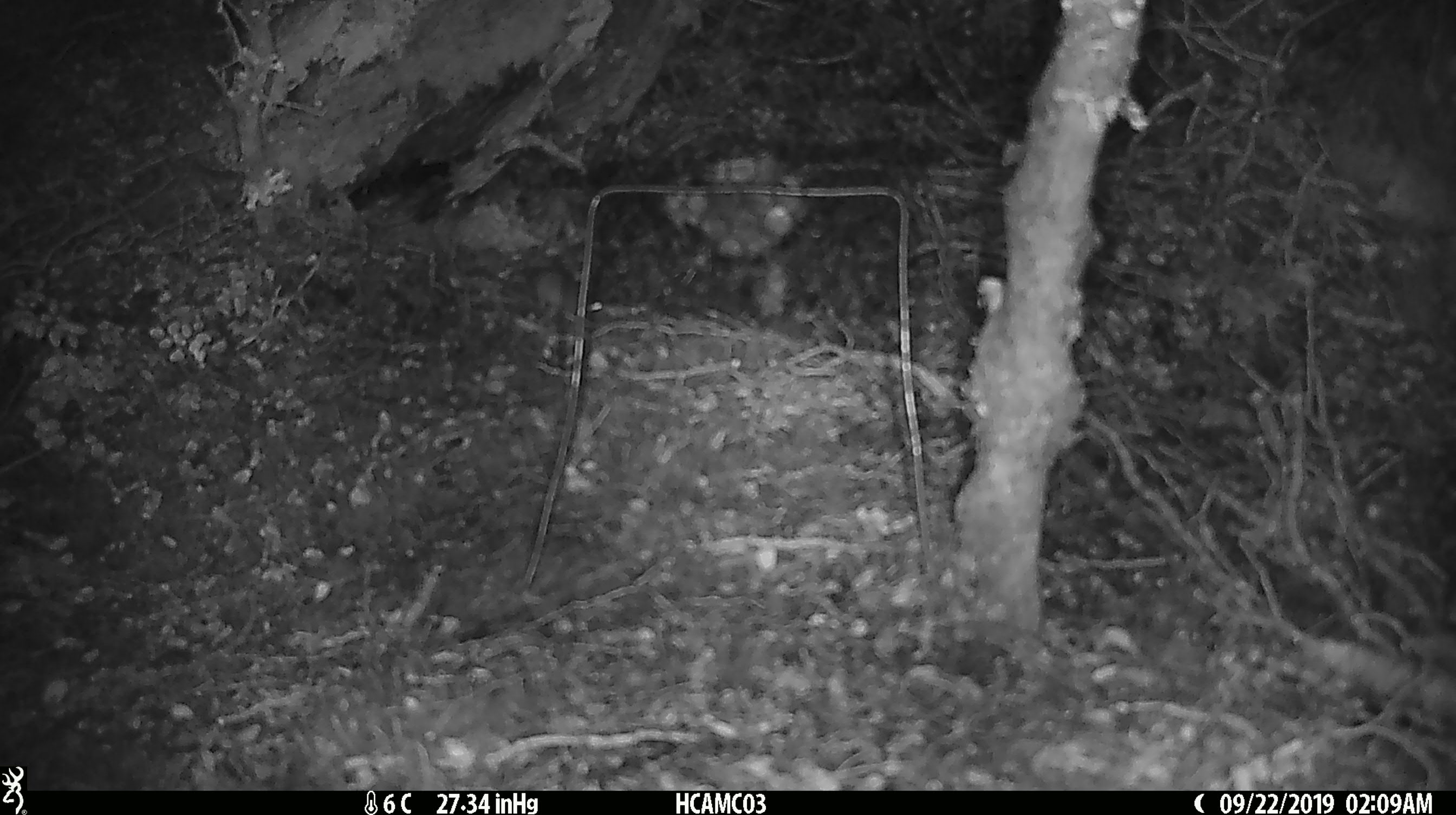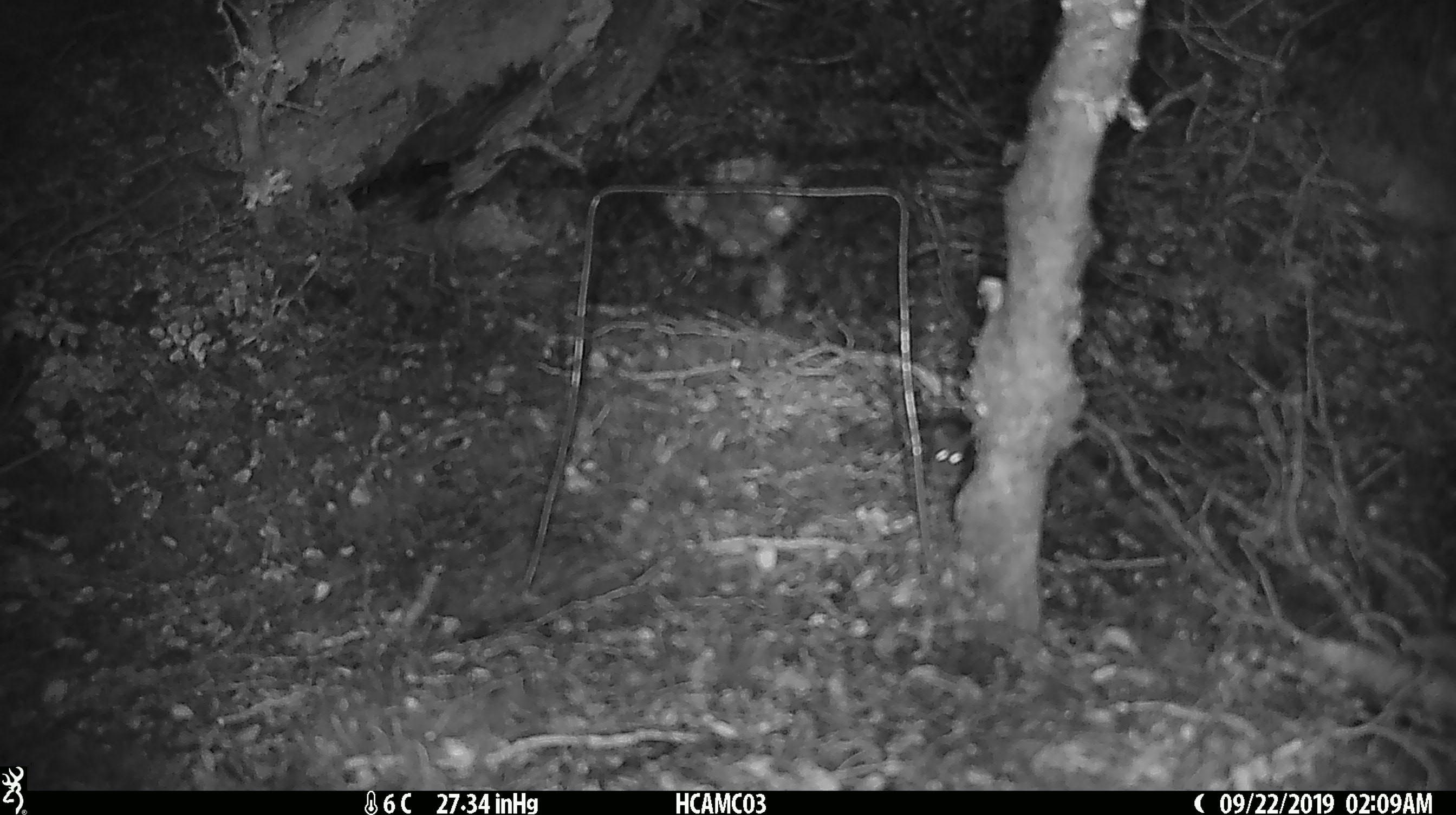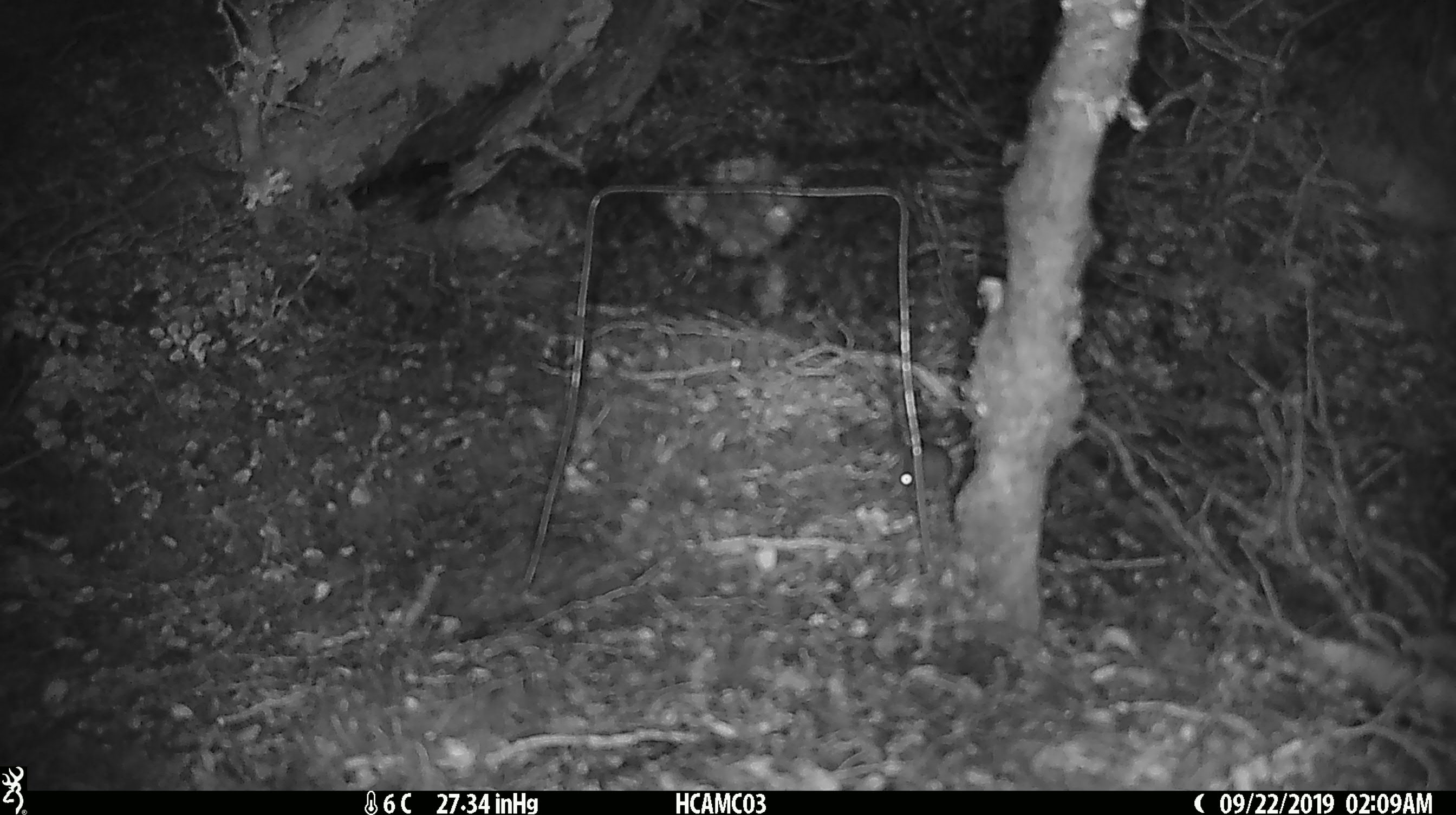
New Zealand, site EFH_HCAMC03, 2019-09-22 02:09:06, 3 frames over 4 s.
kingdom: Animalia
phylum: Chordata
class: Mammalia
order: Rodentia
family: Muridae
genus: Mus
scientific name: Mus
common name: mouse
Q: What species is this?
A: Mouse (Mus).